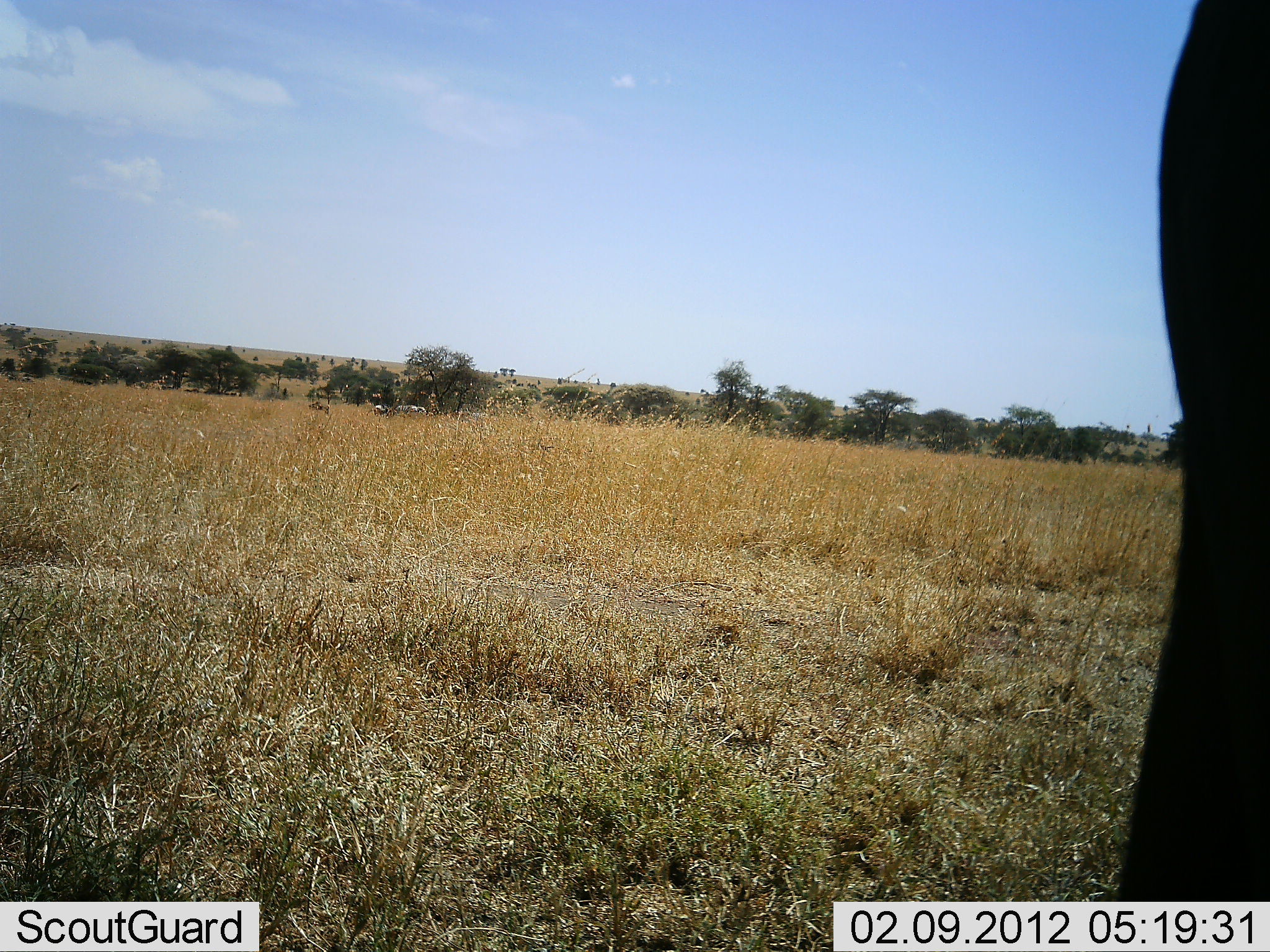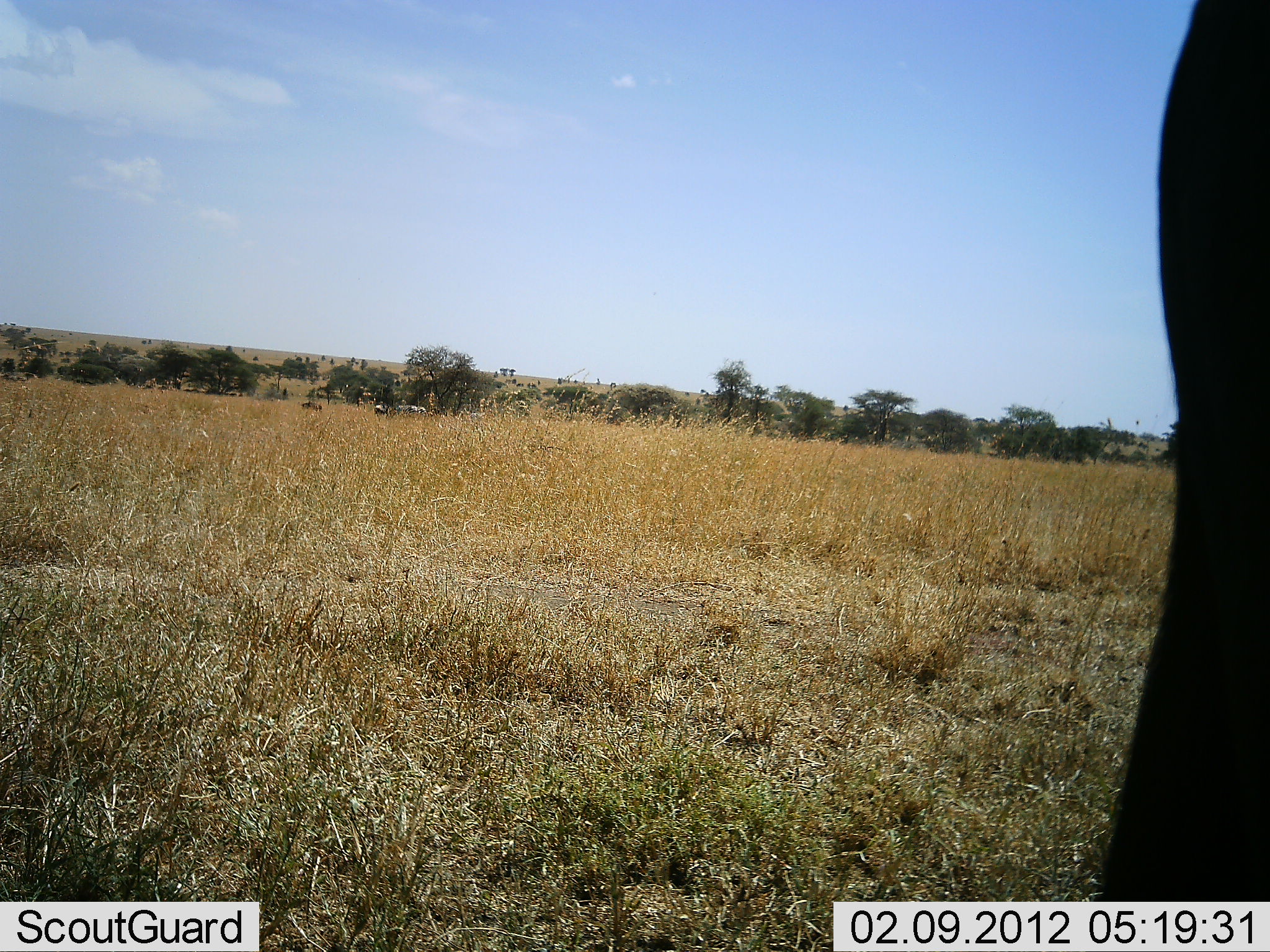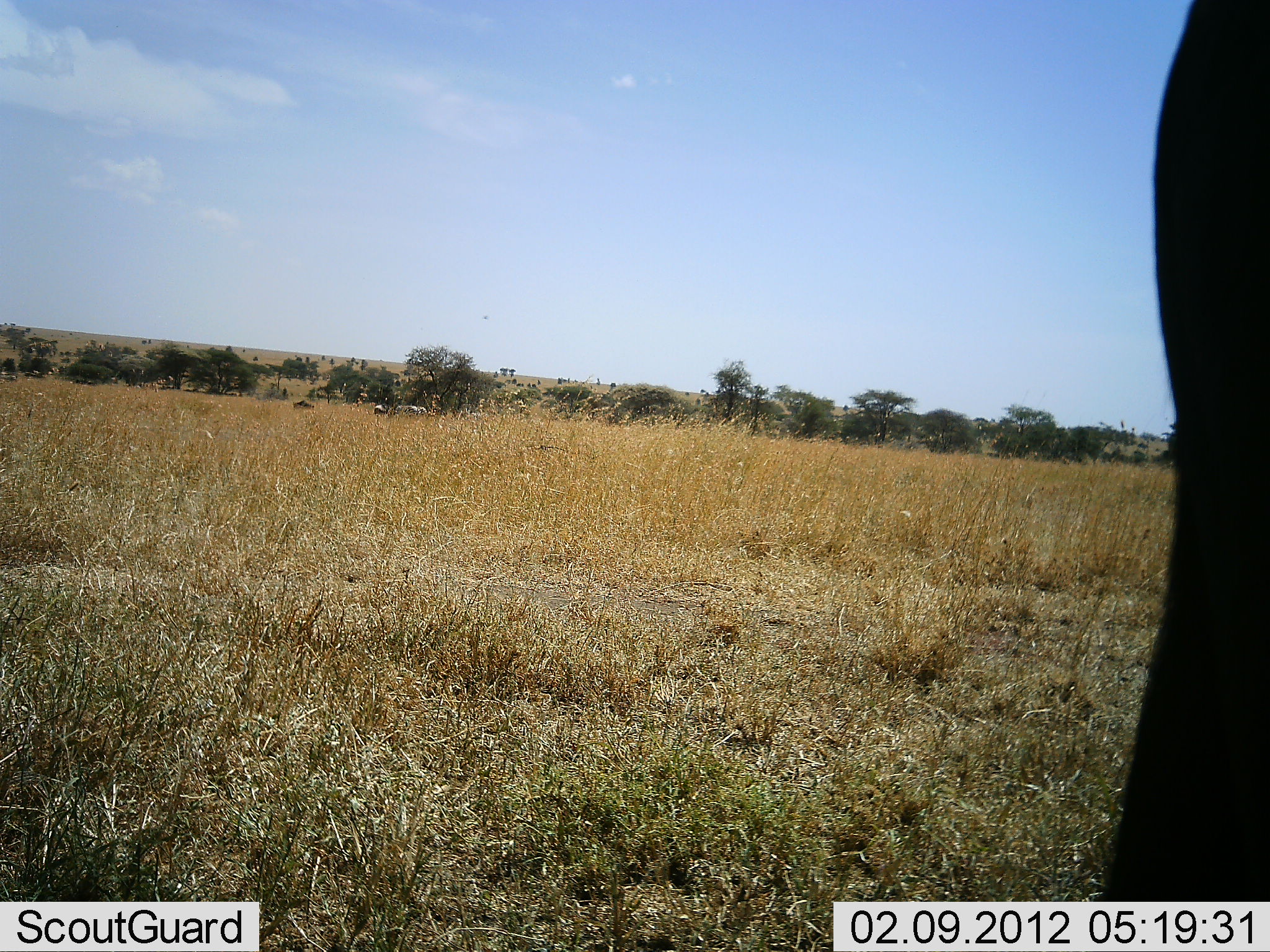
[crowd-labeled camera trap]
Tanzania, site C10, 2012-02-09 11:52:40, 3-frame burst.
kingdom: Animalia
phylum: Chordata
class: Mammalia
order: Artiodactyla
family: Bovidae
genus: Connochaetes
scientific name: Connochaetes taurinus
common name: blue wildebeest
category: wildebeest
Wildebeest (blue wildebeest) (Connochaetes taurinus), count 2. Behavior (volunteer vote fractions): standing 100%, resting 0%, moving 20%, interacting 0%. Young present (vote fraction): 0%. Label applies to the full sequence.